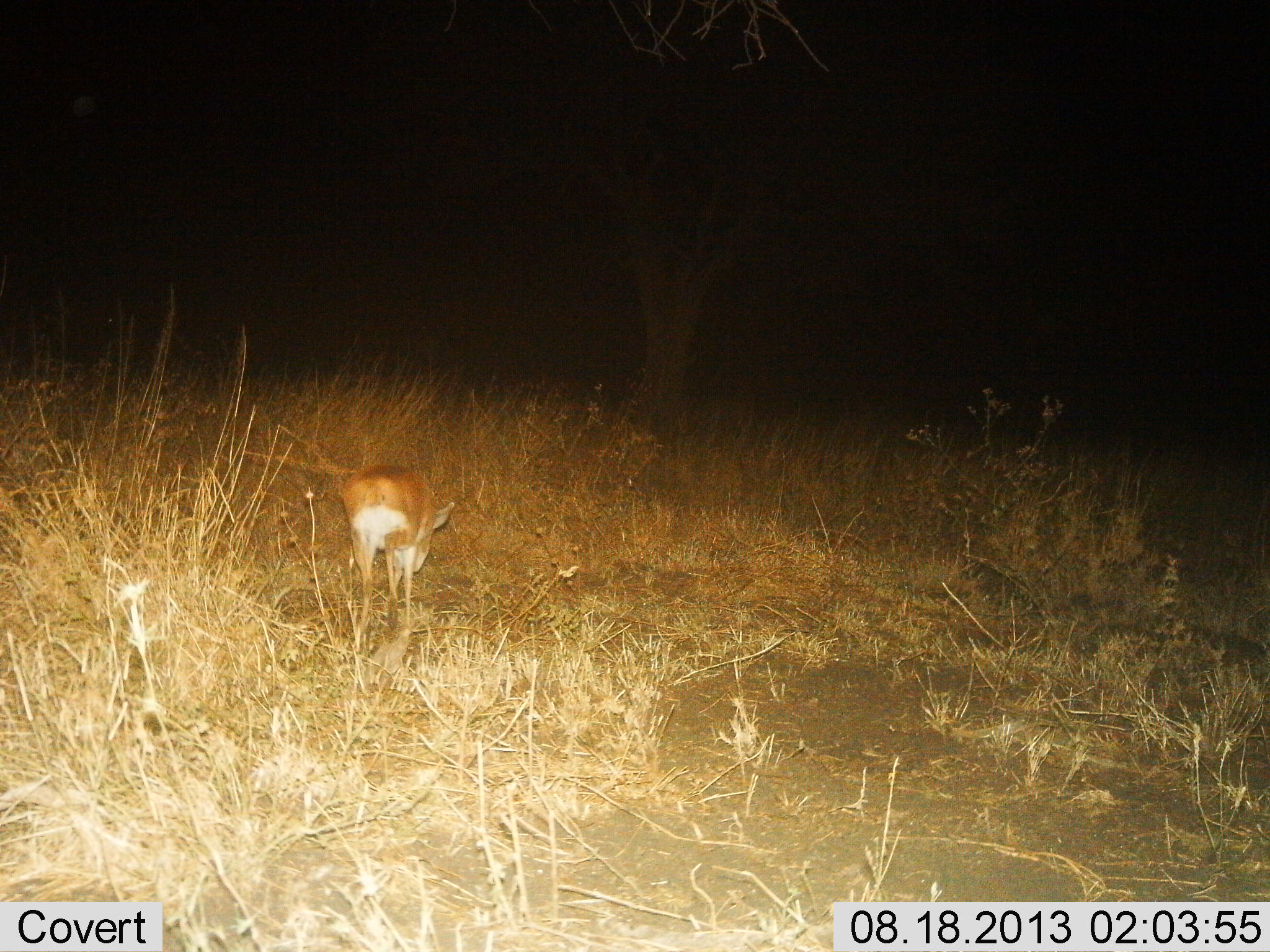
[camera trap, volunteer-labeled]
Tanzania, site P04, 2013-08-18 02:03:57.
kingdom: Animalia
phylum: Chordata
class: Mammalia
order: Artiodactyla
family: Bovidae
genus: Redunca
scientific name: Redunca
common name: reedbuck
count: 1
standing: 47%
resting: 0%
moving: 0%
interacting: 0%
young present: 5%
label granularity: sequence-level